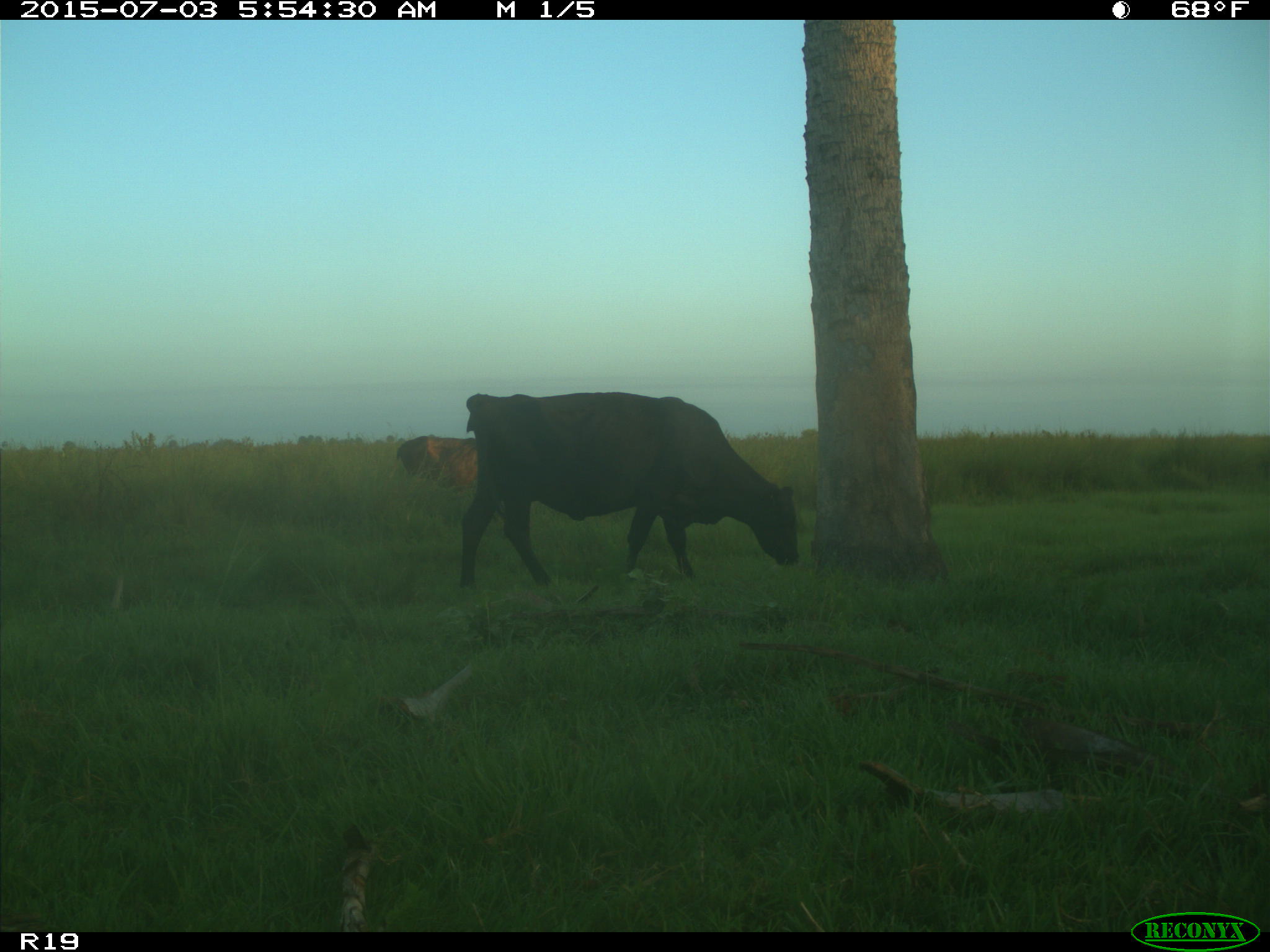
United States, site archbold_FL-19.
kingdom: Animalia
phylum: Chordata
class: Mammalia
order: Artiodactyla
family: Bovidae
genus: Bos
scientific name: Bos taurus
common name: domestic cow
Bos taurus (domestic cow).